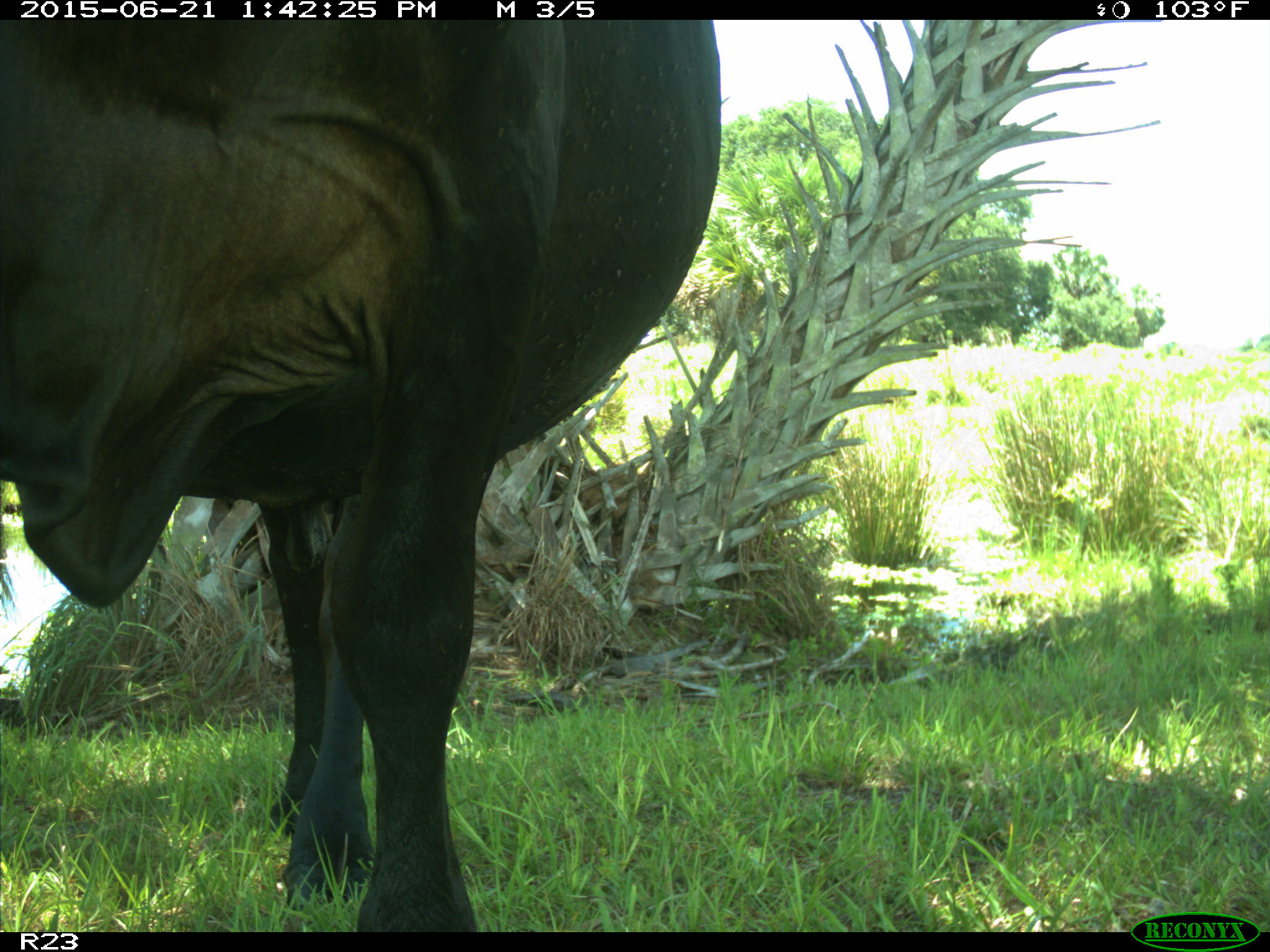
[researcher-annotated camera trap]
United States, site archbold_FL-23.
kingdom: Animalia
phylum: Chordata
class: Mammalia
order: Artiodactyla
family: Bovidae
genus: Bos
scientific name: Bos taurus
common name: domestic cow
Bos taurus (domestic cow).